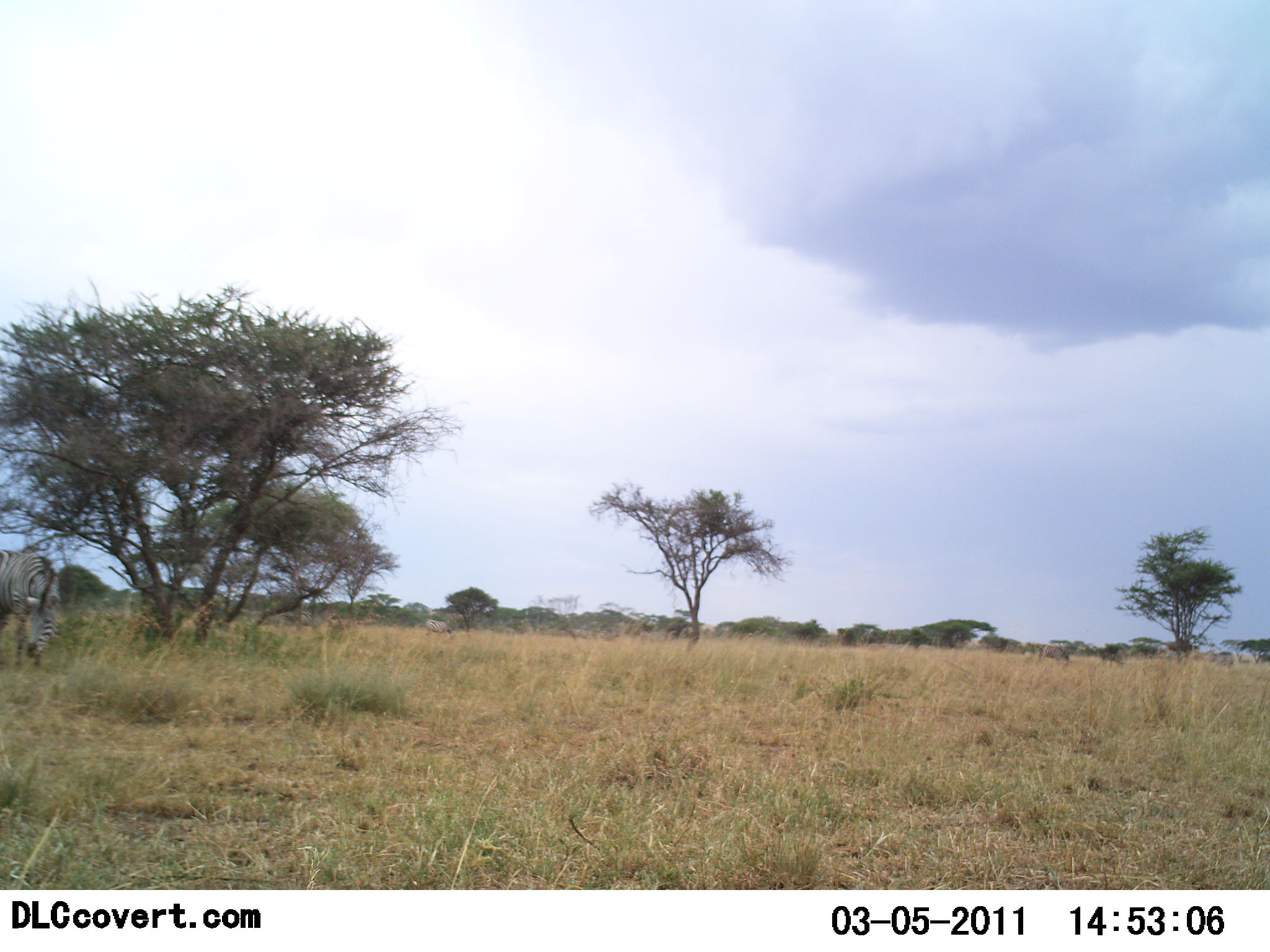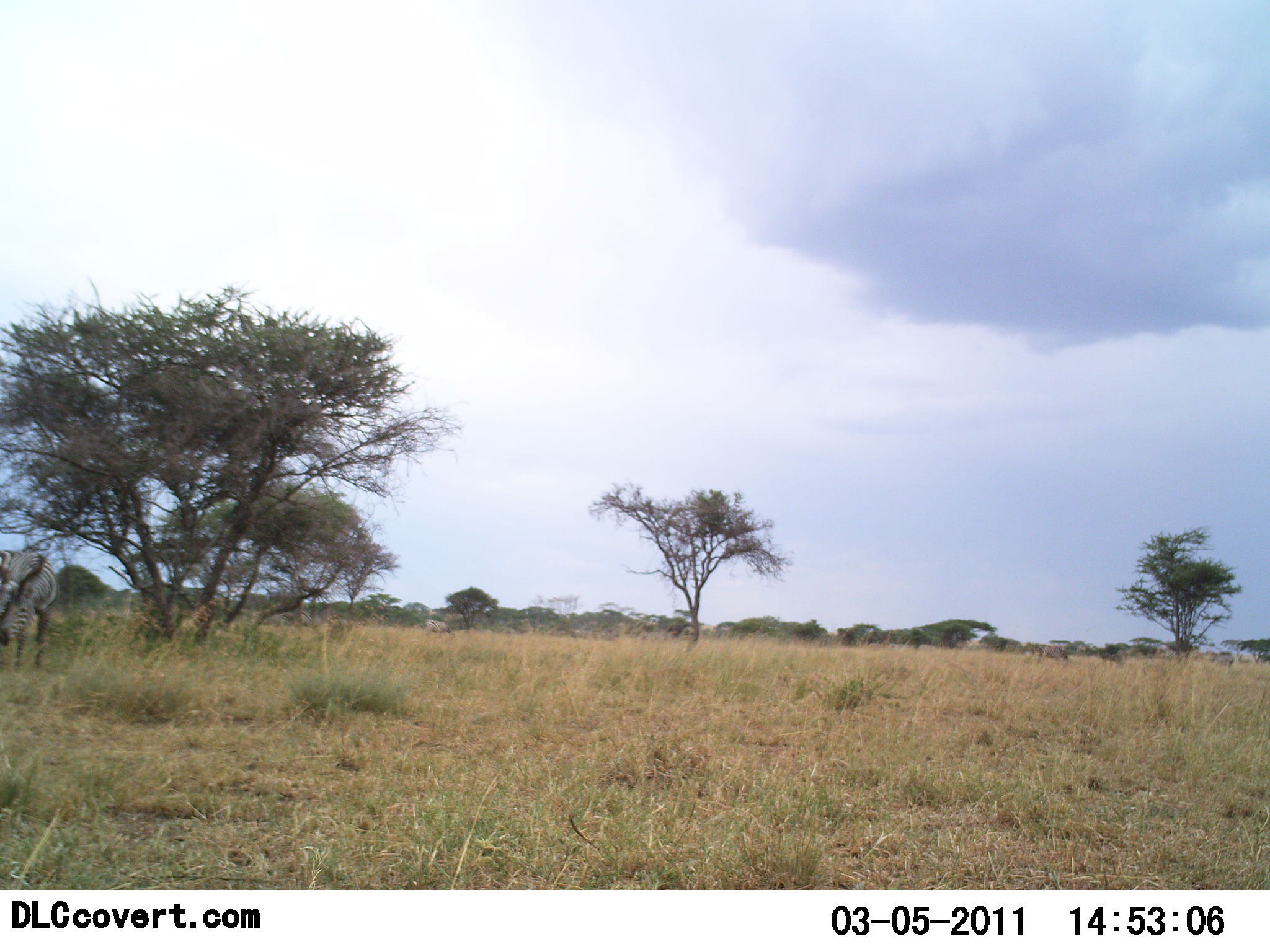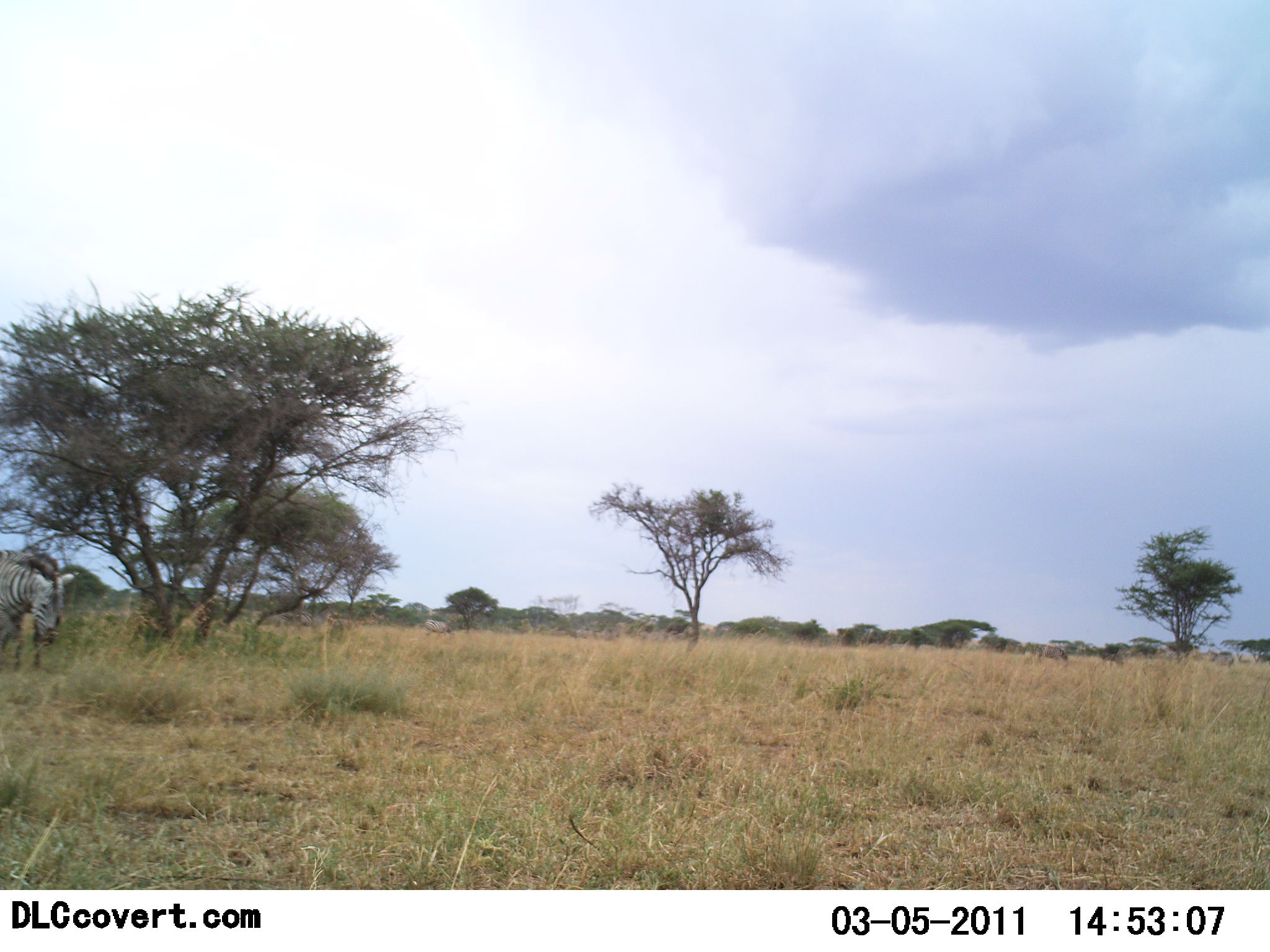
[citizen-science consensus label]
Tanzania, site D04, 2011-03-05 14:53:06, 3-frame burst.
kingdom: Animalia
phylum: Chordata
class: Mammalia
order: Perissodactyla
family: Equidae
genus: Equus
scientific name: Equus quagga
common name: plains zebra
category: zebra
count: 1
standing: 60%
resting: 0%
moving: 27%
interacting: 0%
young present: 0%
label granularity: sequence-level